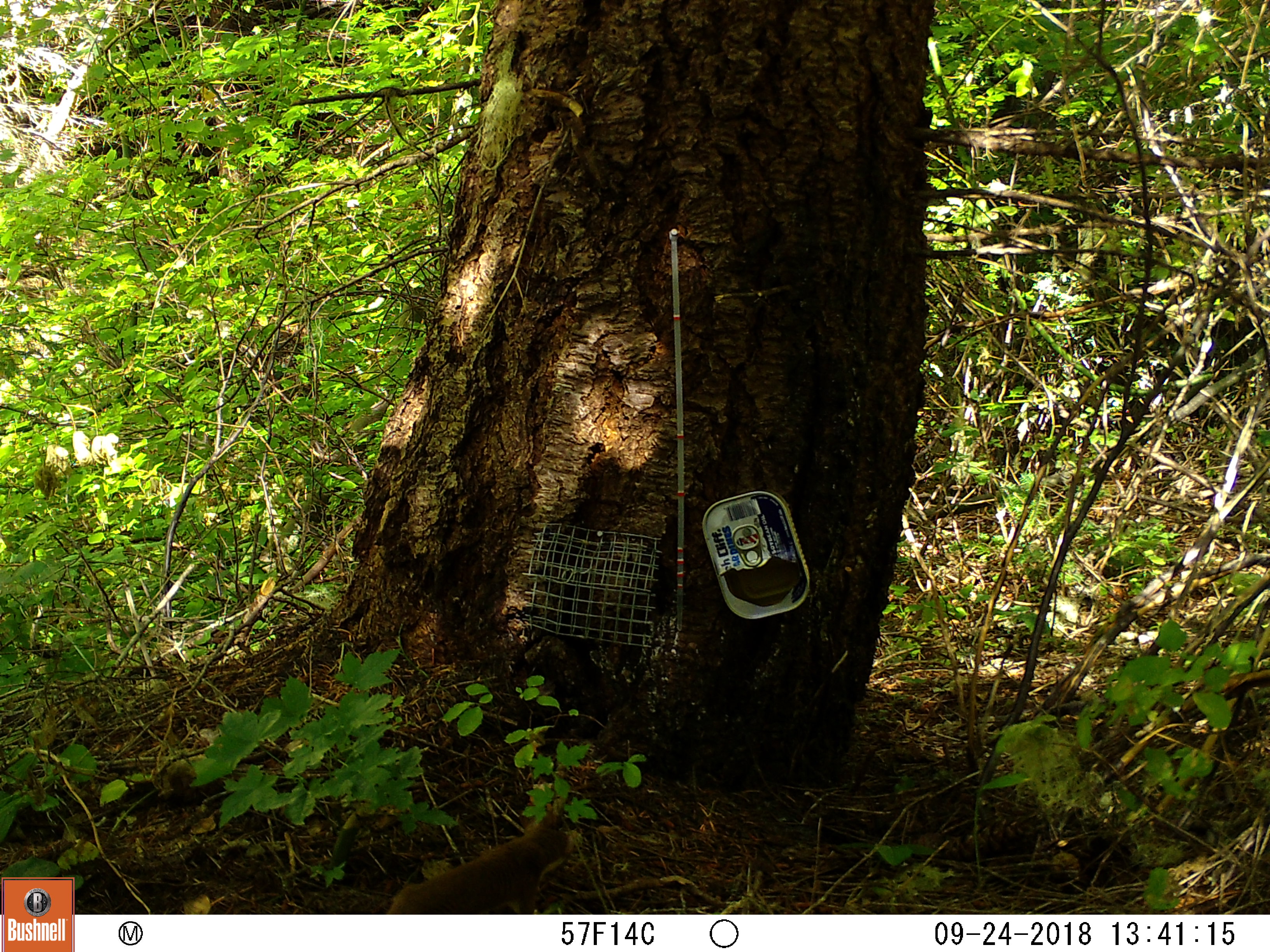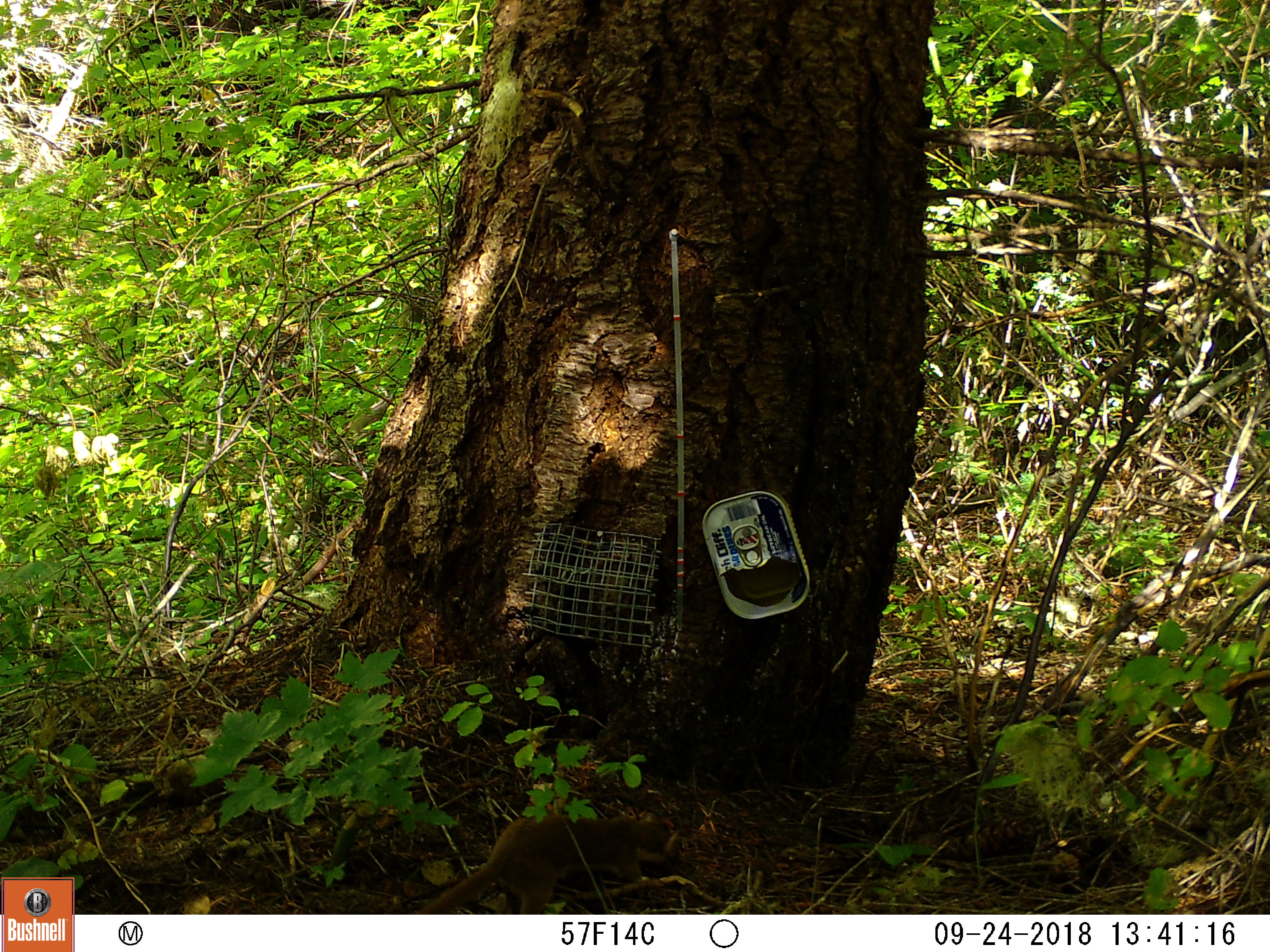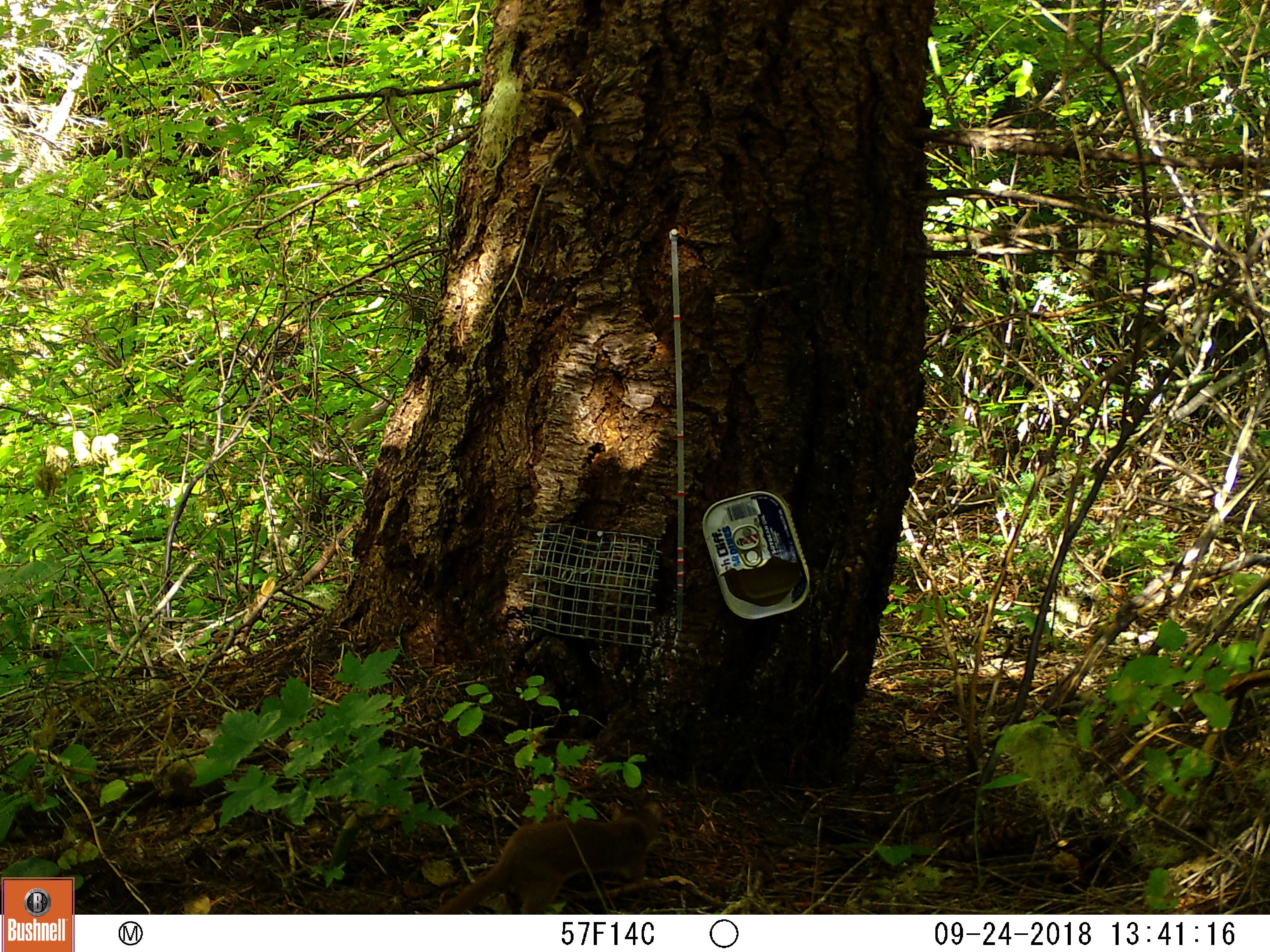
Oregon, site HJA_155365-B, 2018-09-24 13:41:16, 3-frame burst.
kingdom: Animalia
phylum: Chordata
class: Mammalia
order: Carnivora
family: Mustelidae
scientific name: Mustelidae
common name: weasel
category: weasel family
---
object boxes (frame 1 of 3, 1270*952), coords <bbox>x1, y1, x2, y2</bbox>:
weasel family: <bbox>378, 791, 583, 913</bbox>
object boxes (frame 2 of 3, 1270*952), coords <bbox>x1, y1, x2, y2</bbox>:
weasel family: <bbox>395, 788, 697, 908</bbox>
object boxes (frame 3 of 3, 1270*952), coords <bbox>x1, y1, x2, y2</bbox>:
weasel family: <bbox>428, 783, 687, 910</bbox>